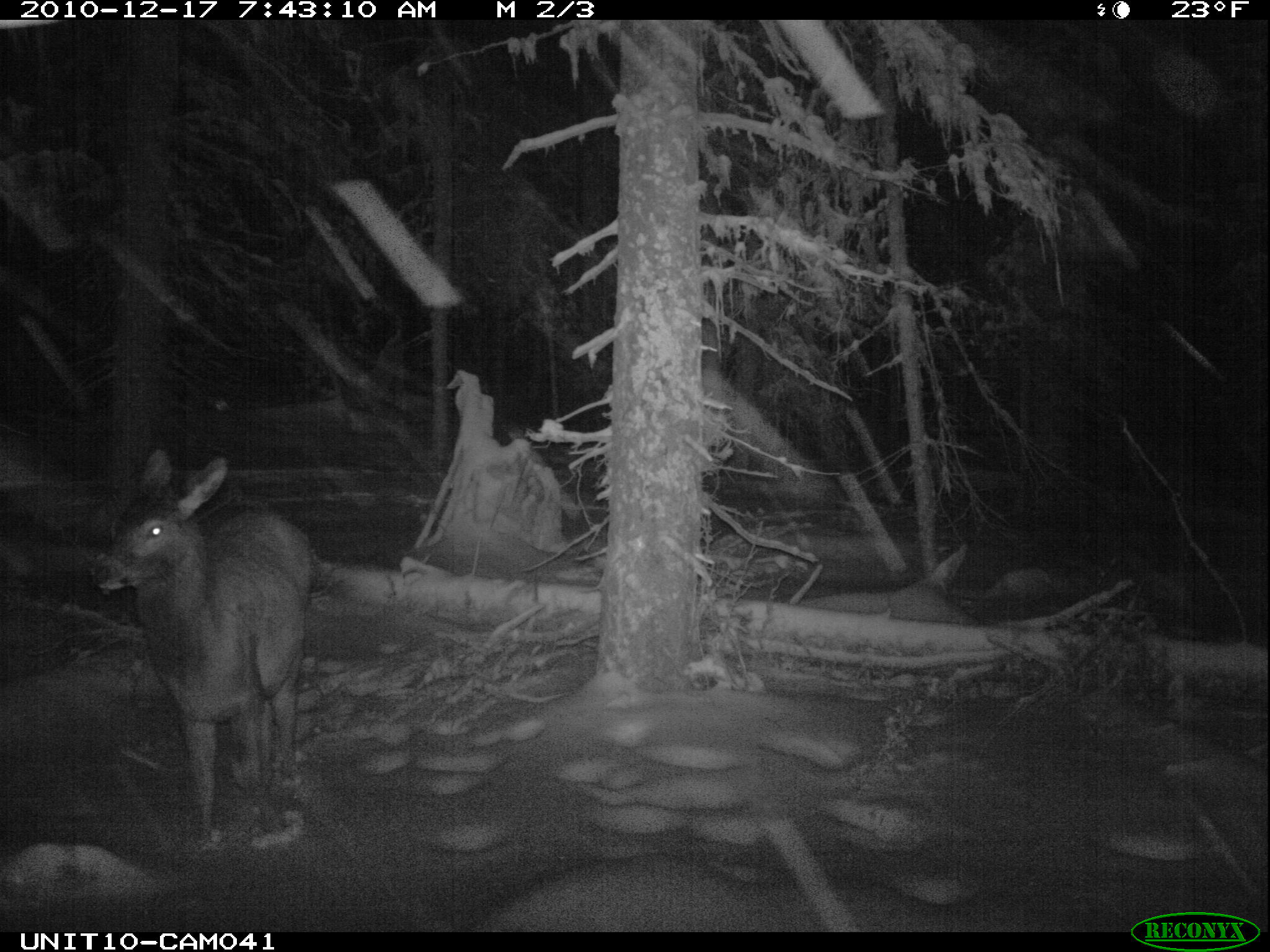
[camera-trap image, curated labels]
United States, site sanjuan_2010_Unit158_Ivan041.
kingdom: Animalia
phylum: Chordata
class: Mammalia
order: Artiodactyla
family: Cervidae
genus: Cervus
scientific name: Cervus elaphus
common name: red deer